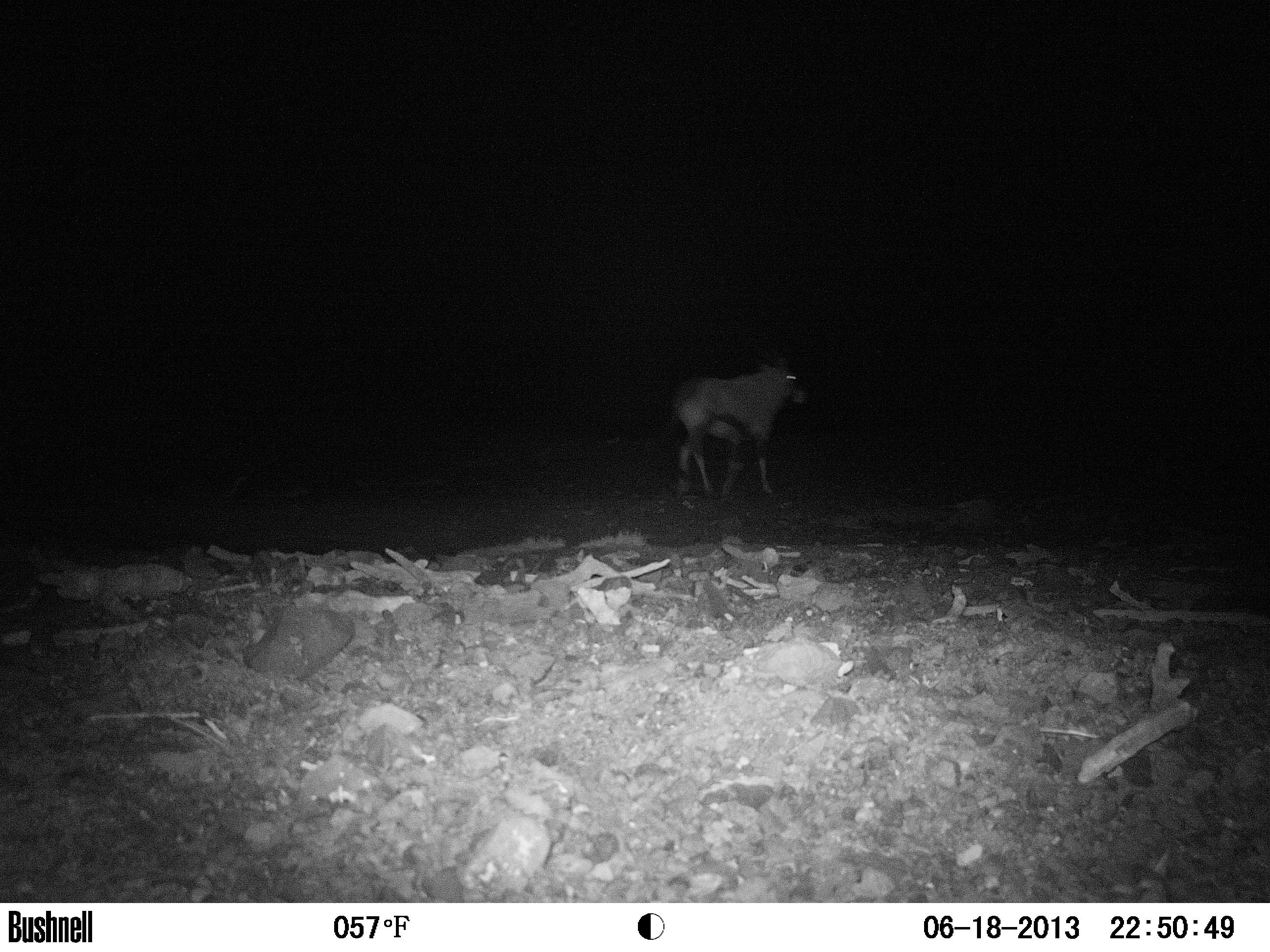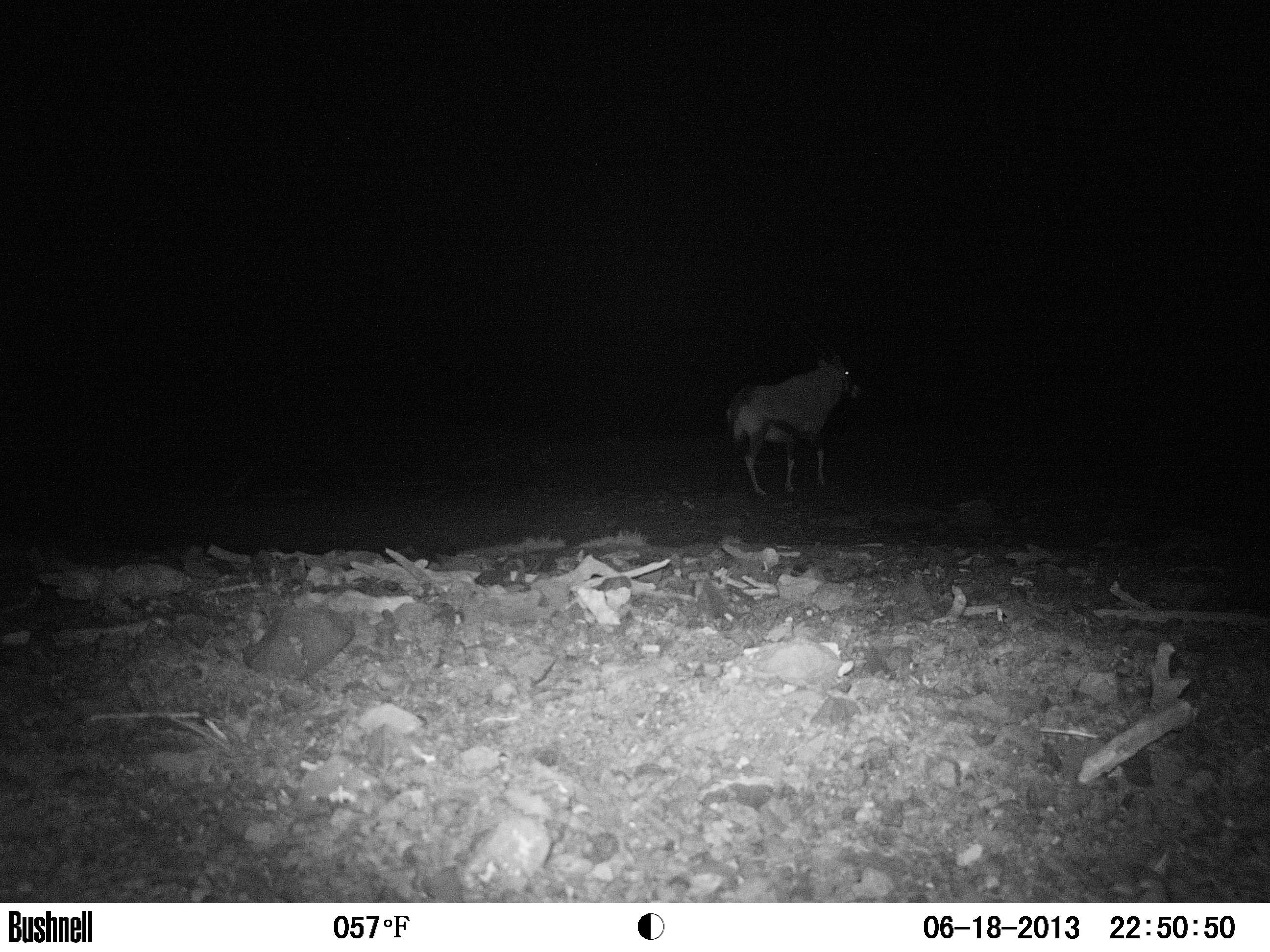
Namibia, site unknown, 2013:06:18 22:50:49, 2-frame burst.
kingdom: Animalia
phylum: Chordata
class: Mammalia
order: Artiodactyla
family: Bovidae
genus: Oryx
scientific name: Oryx gazella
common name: gemsbok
Oryx gazella (gemsbok).